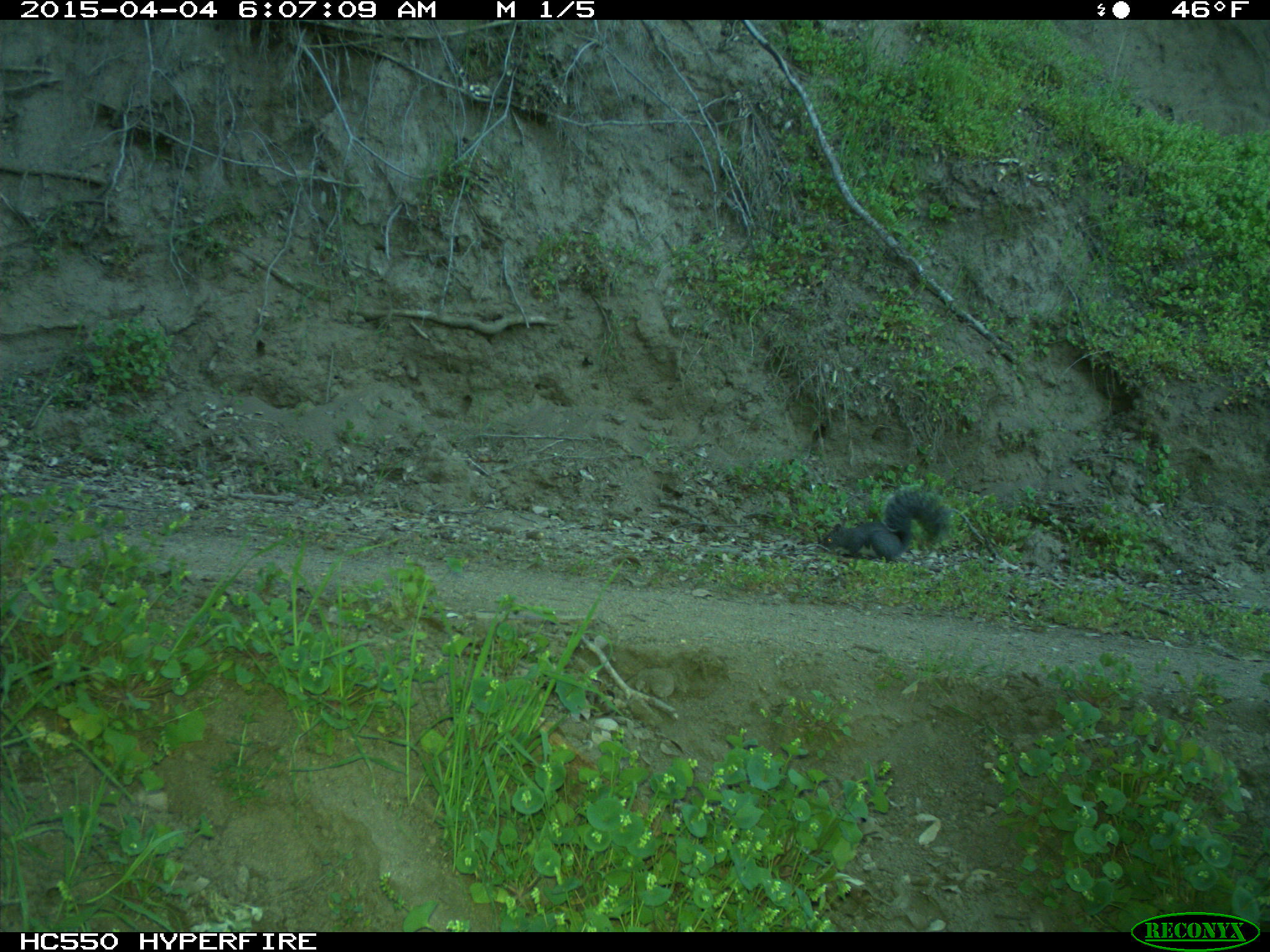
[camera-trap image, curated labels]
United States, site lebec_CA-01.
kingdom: Animalia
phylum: Chordata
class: Mammalia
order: Rodentia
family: Sciuridae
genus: Sciurus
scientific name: Sciurus carolinensis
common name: eastern gray squirrel